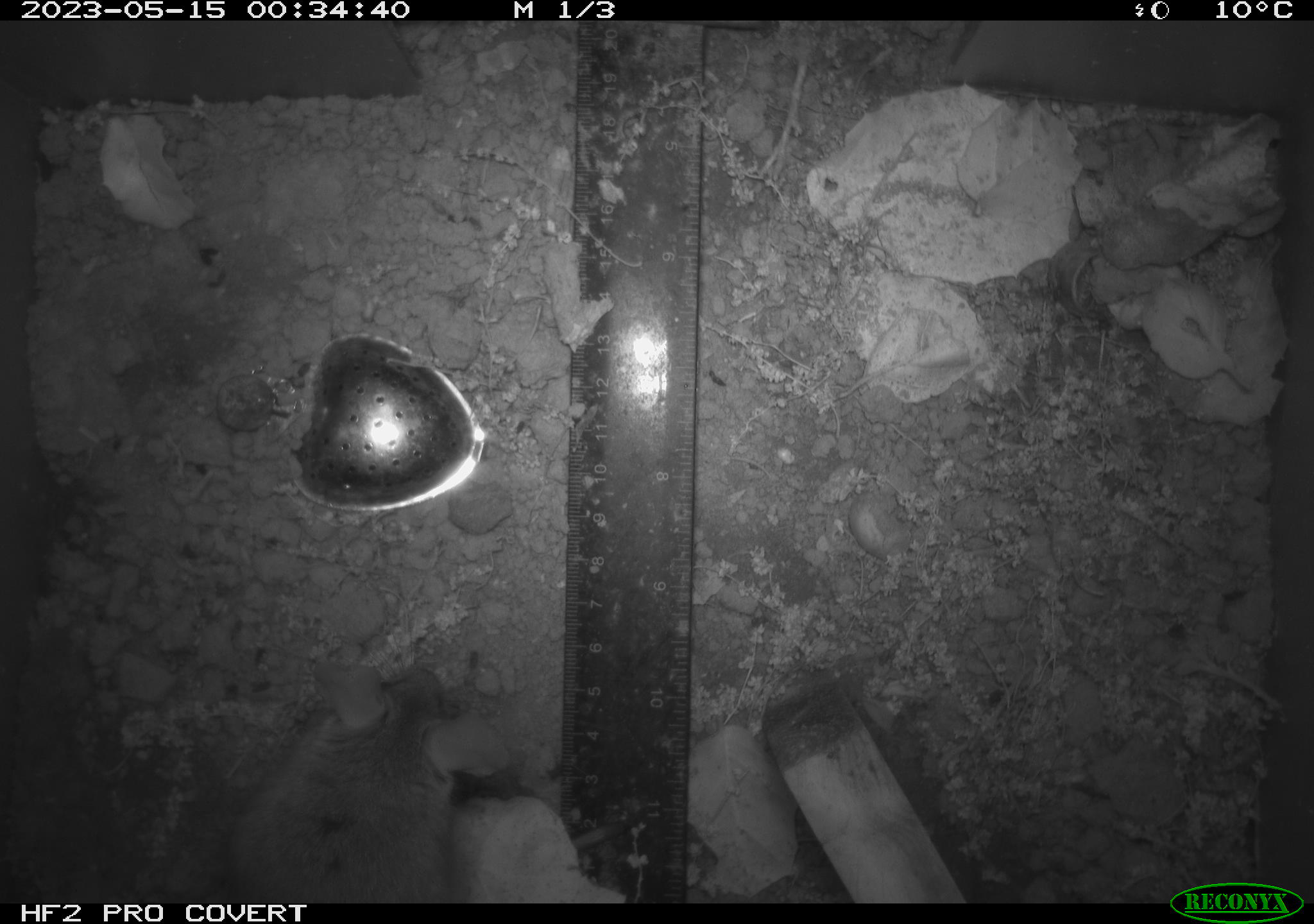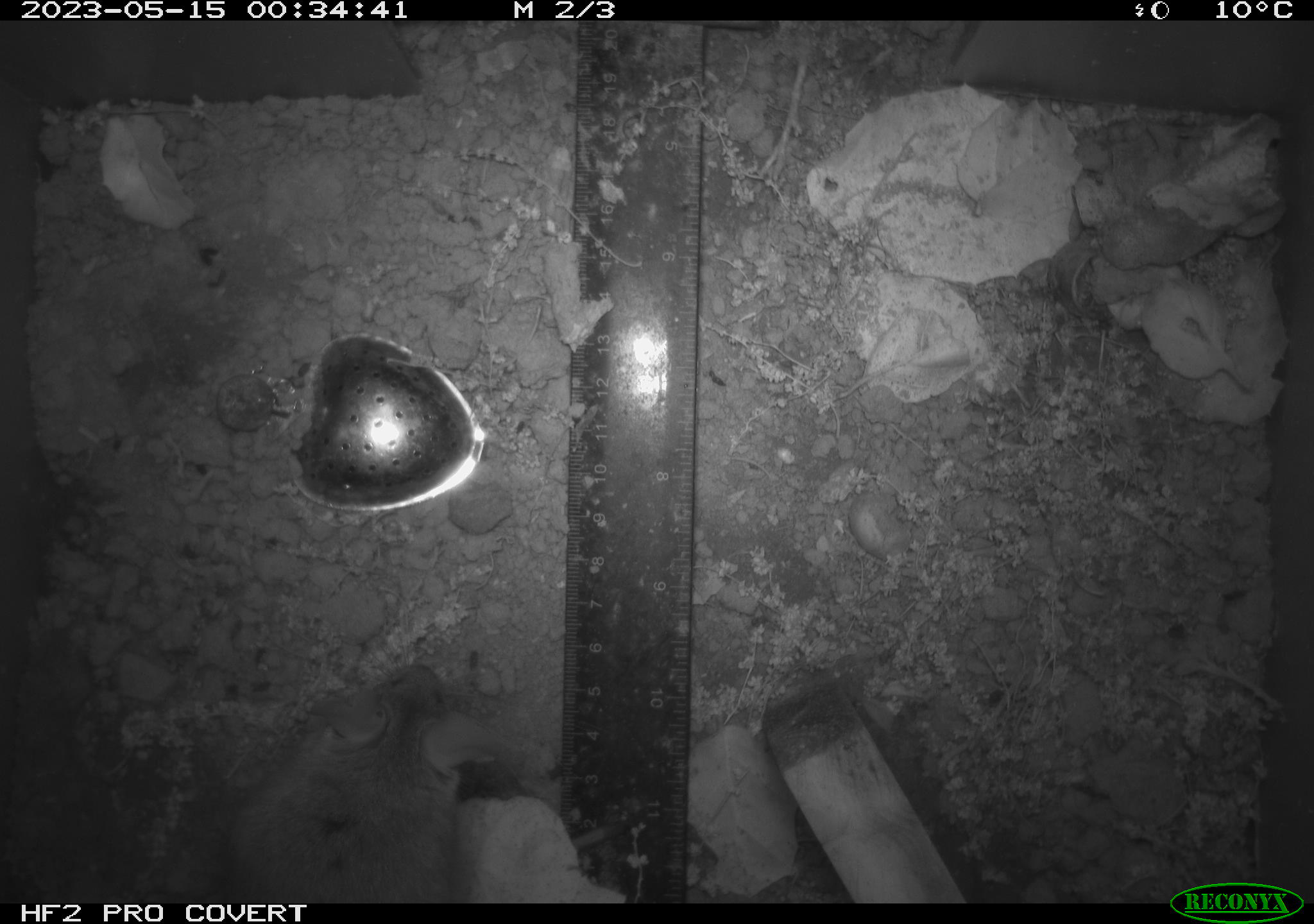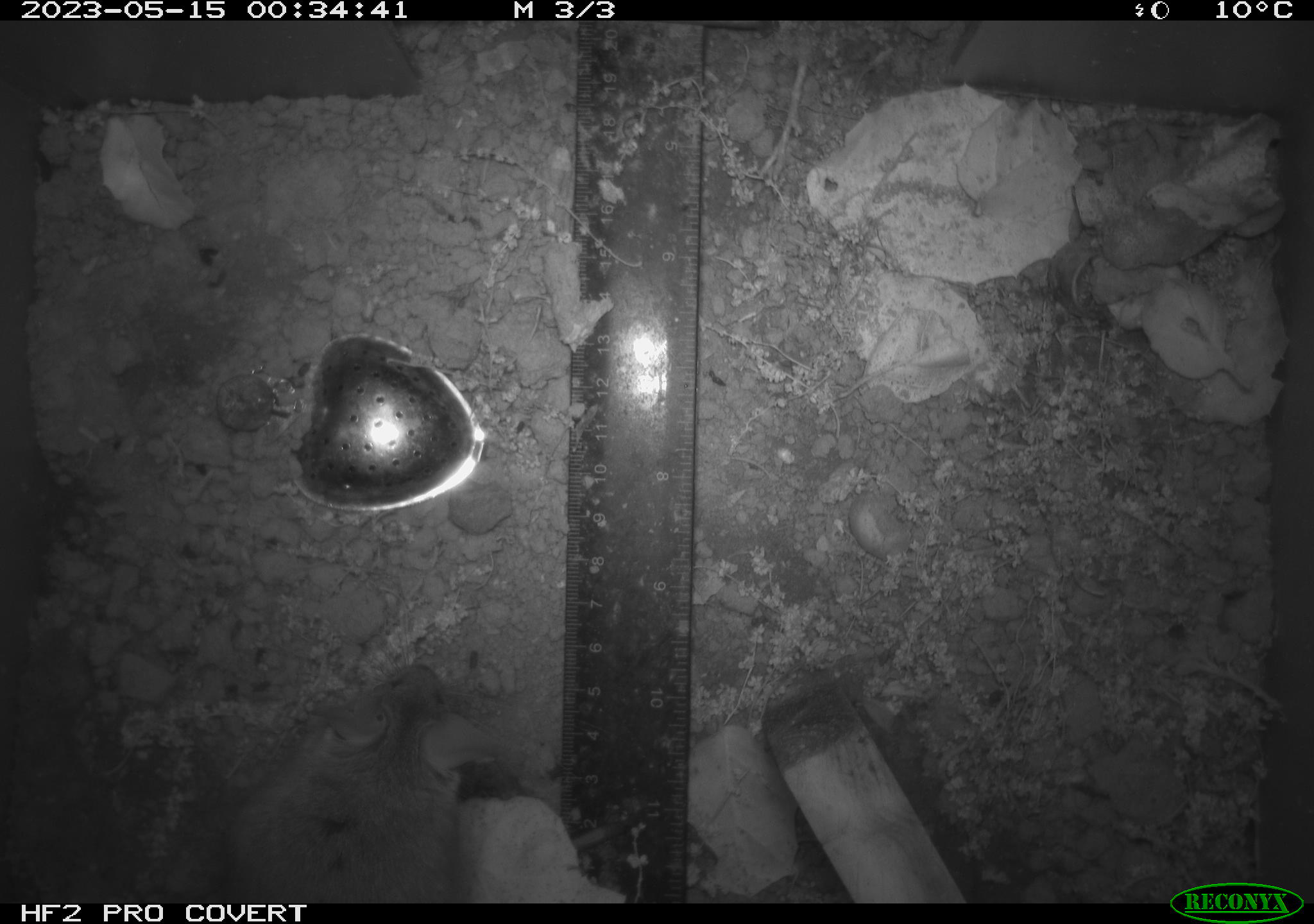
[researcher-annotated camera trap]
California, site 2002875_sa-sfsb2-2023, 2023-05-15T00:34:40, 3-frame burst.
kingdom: Animalia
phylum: Chordata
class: Mammalia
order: Rodentia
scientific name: Rodentia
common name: mouse species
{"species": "mouse species (Rodentia)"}